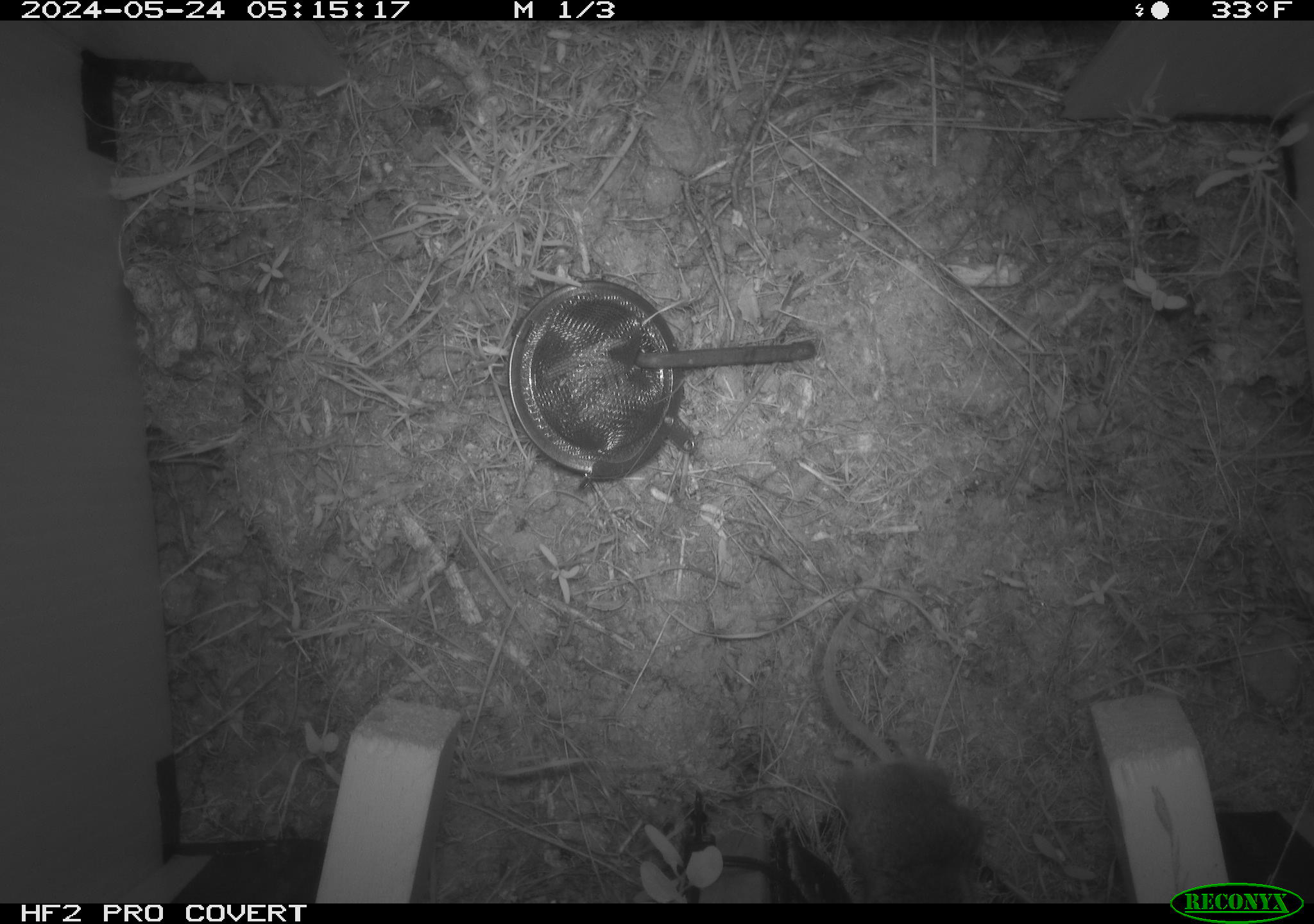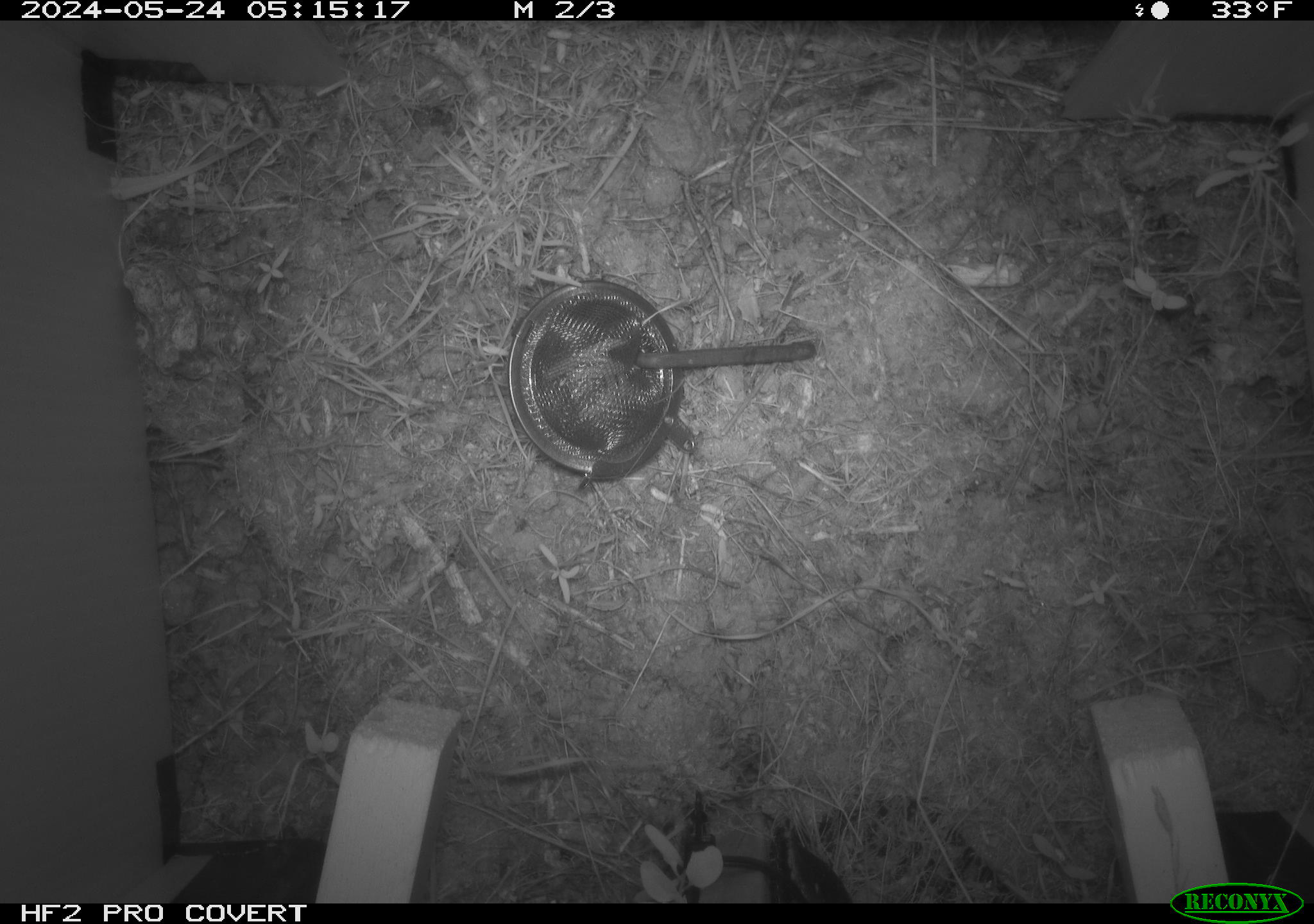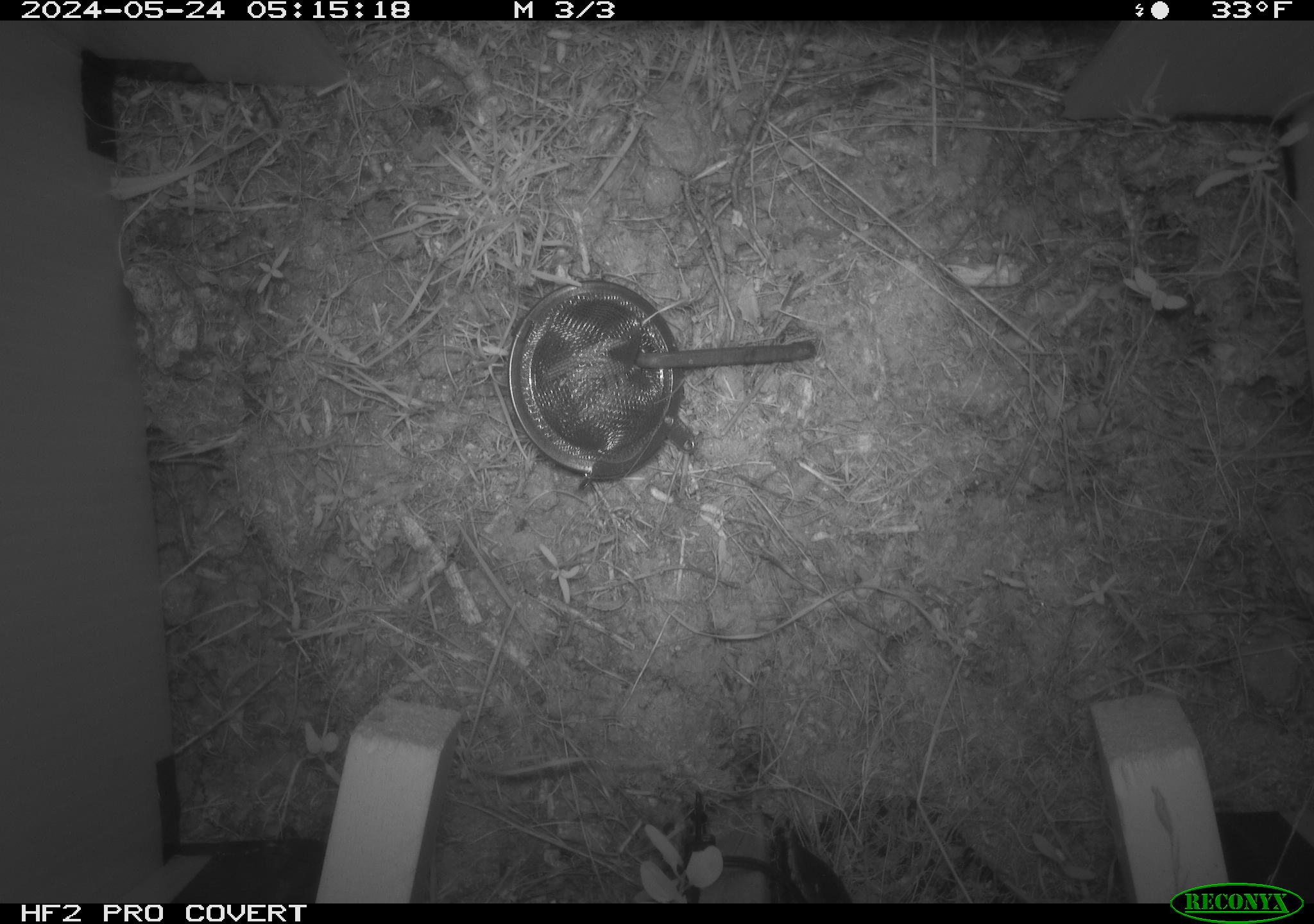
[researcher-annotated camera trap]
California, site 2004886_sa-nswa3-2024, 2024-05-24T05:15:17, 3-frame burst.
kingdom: Animalia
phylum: Chordata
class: Mammalia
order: Rodentia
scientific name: Rodentia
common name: rodent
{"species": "rodent (Rodentia)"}